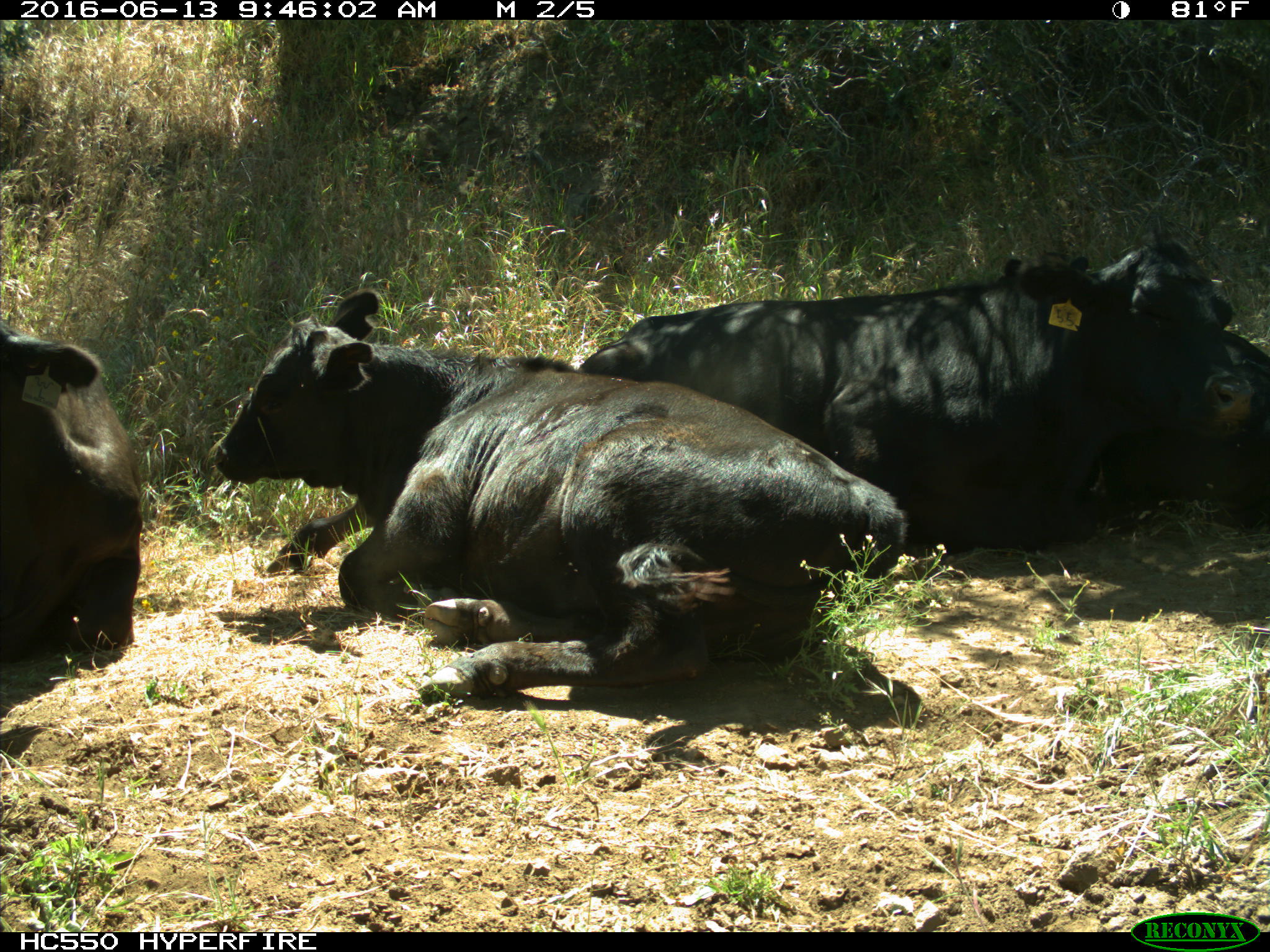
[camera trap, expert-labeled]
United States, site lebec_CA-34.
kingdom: Animalia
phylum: Chordata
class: Mammalia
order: Artiodactyla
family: Bovidae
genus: Bos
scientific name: Bos taurus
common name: domestic cow